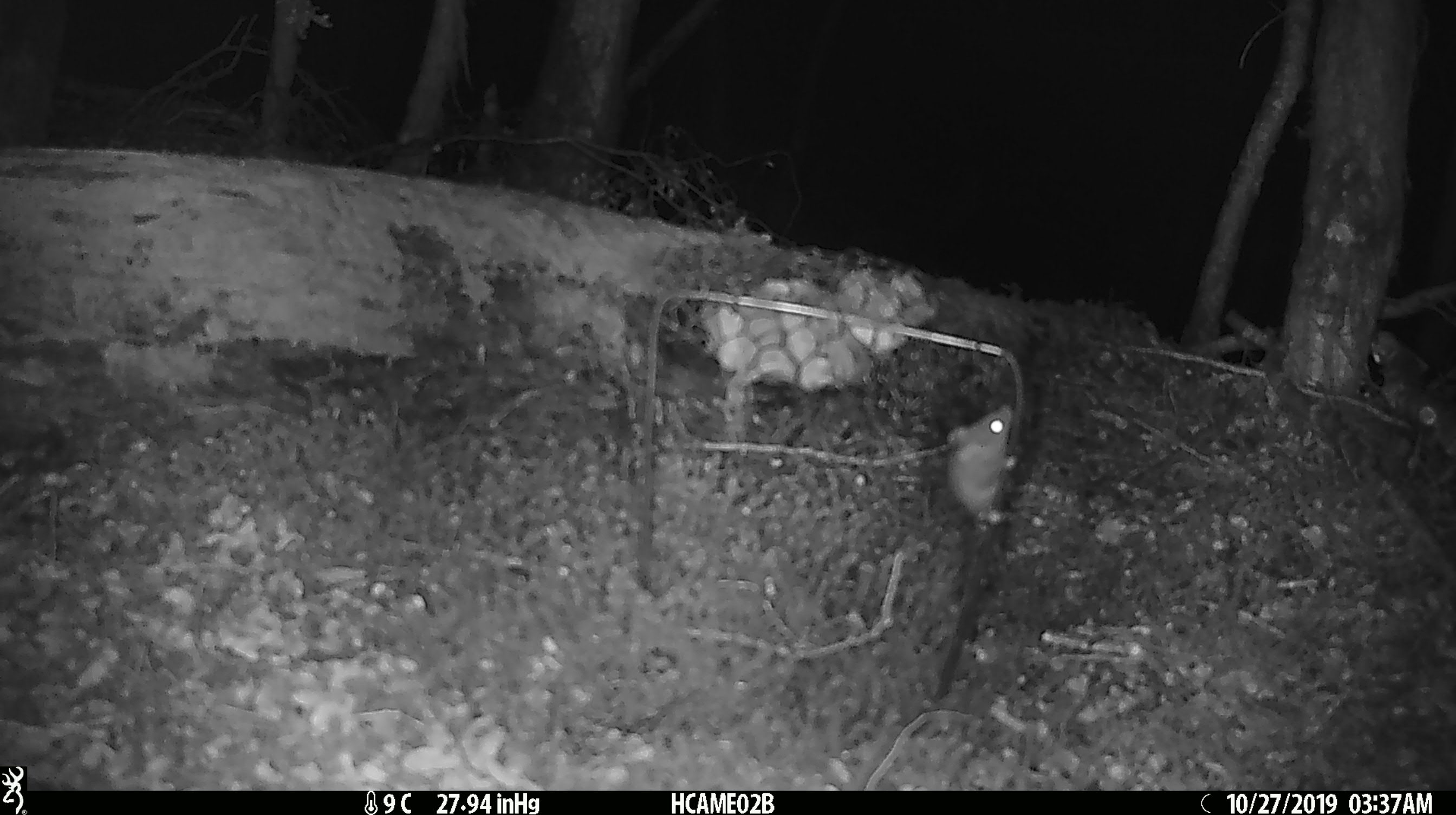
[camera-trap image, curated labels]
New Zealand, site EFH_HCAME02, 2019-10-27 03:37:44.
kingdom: Animalia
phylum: Chordata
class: Mammalia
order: Rodentia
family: Muridae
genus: Mus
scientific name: Mus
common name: mouse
Mouse (Mus).